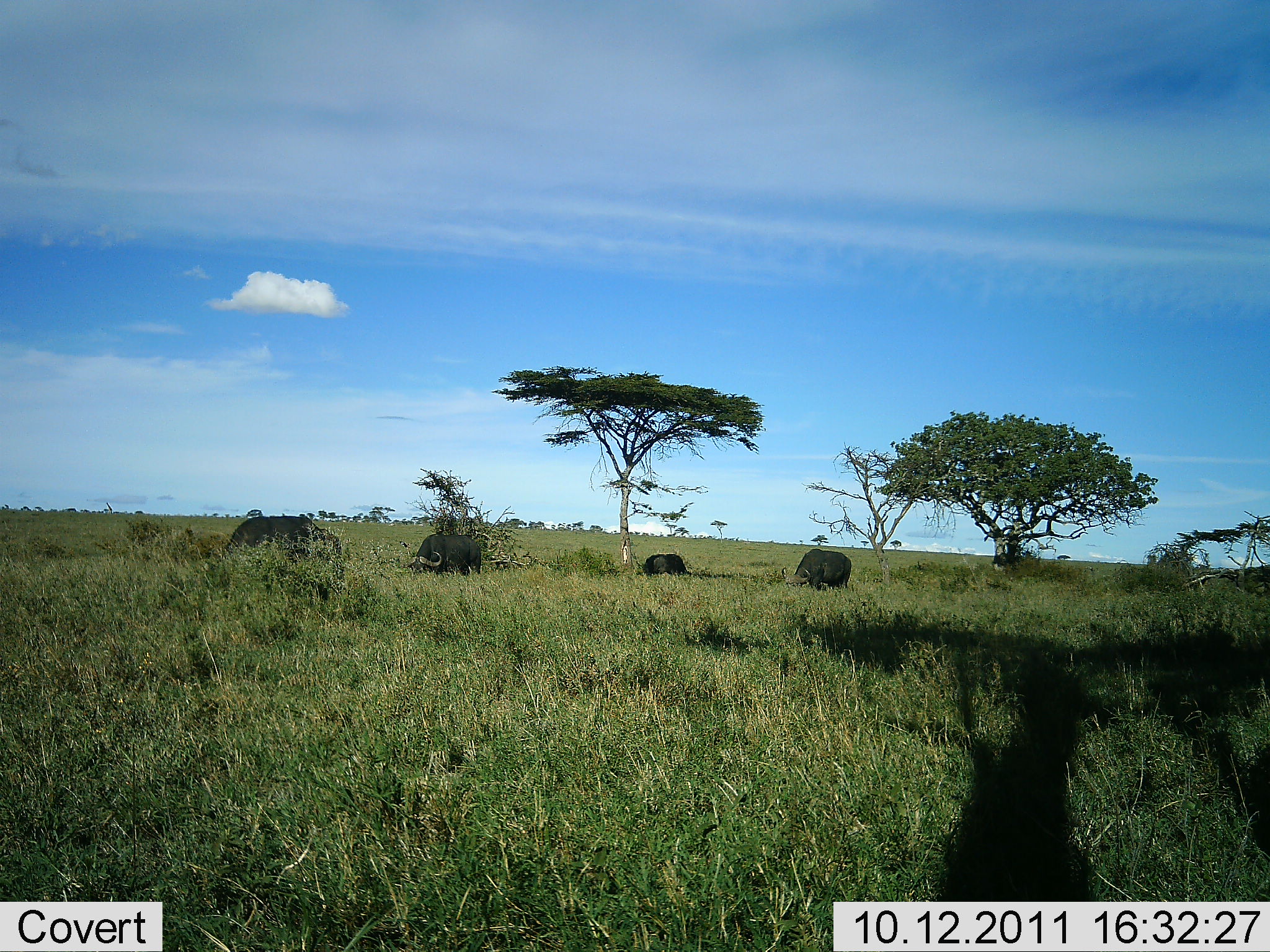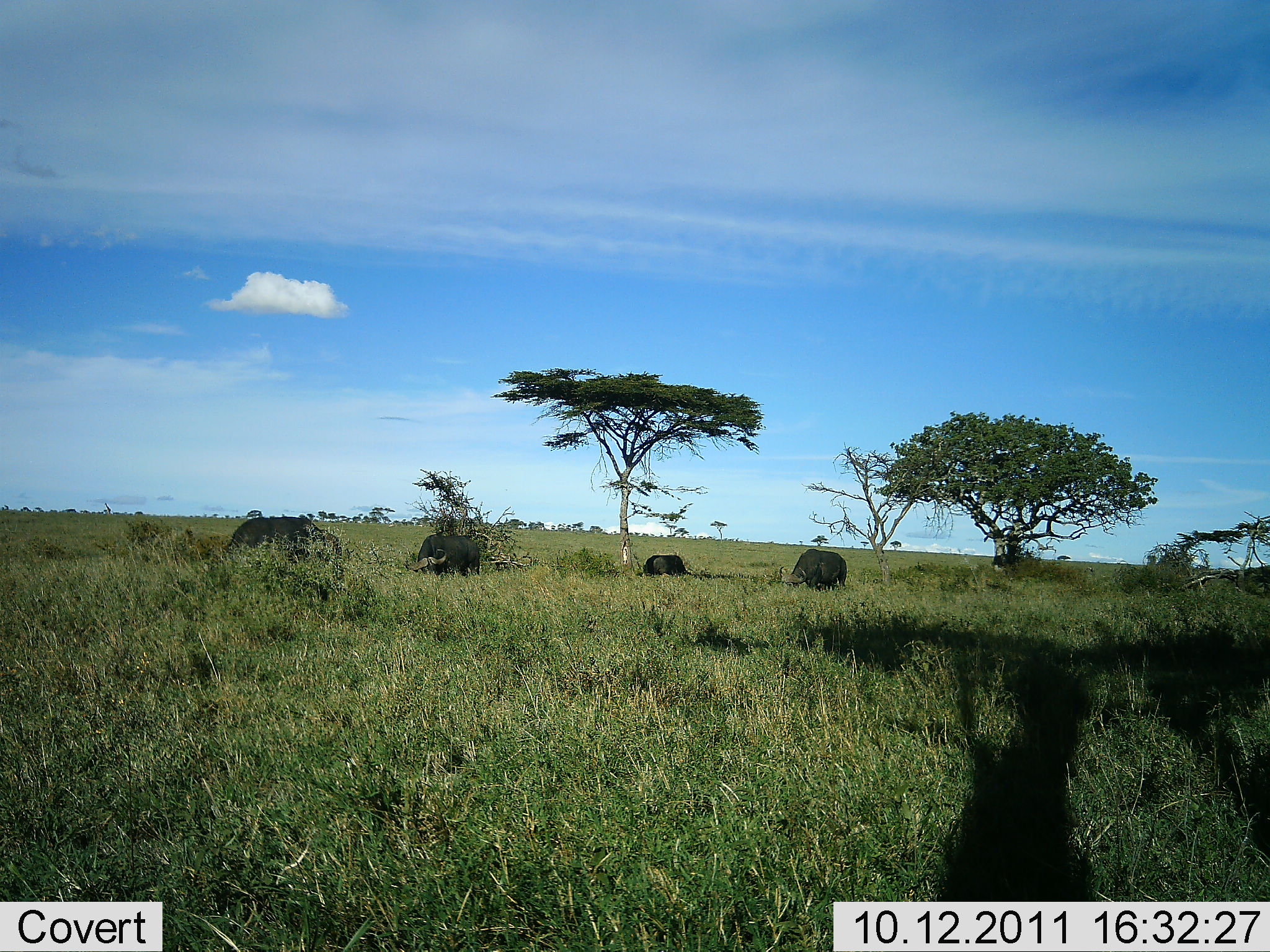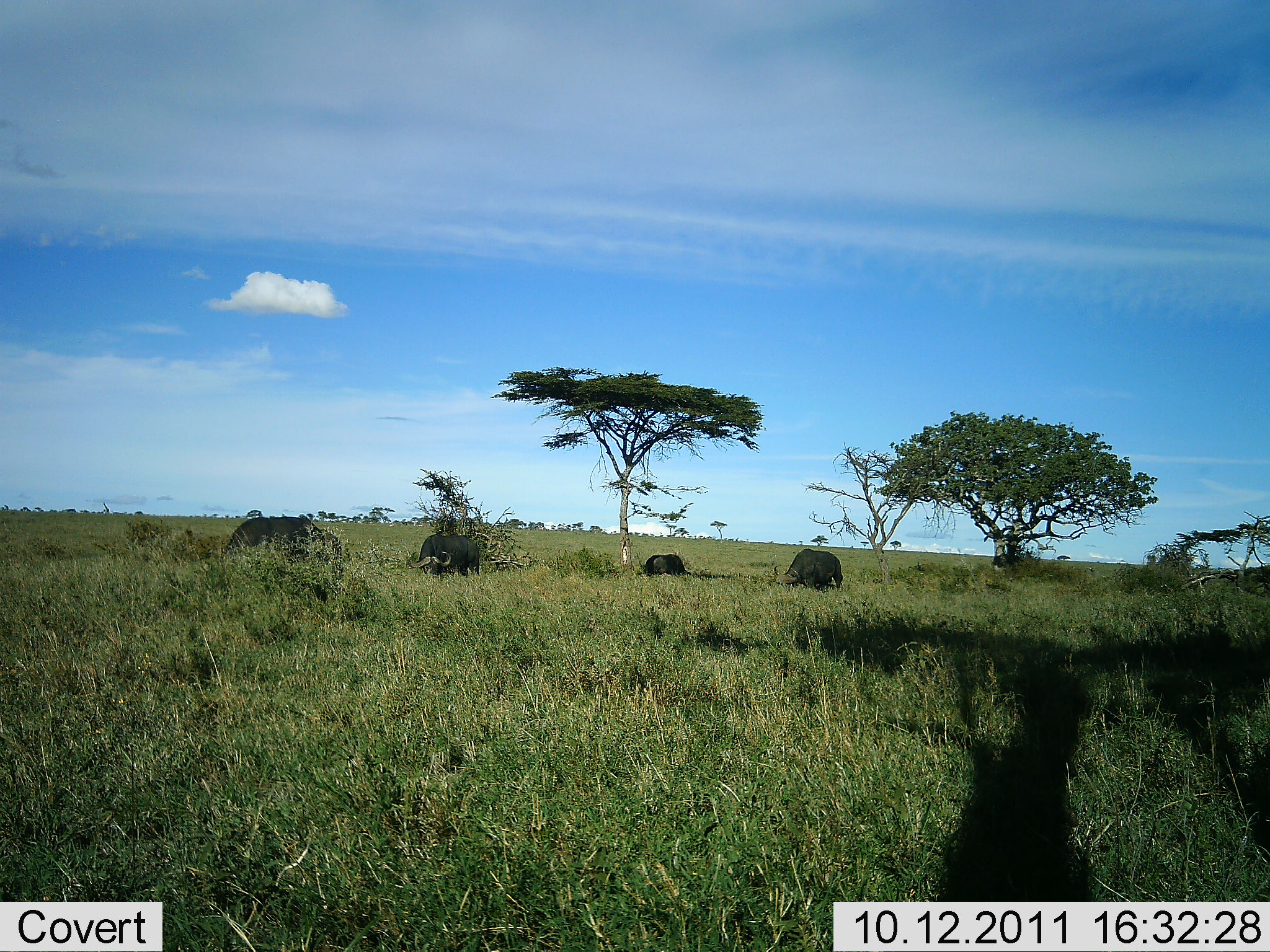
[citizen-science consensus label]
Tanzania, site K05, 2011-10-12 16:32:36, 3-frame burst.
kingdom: Animalia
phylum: Chordata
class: Mammalia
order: Artiodactyla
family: Bovidae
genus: Syncerus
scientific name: Syncerus caffer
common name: cape buffalo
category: buffalo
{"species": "buffalo (cape buffalo) (Syncerus caffer)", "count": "4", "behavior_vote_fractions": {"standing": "33%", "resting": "8%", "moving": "0%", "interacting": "0%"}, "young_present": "17%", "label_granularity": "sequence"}